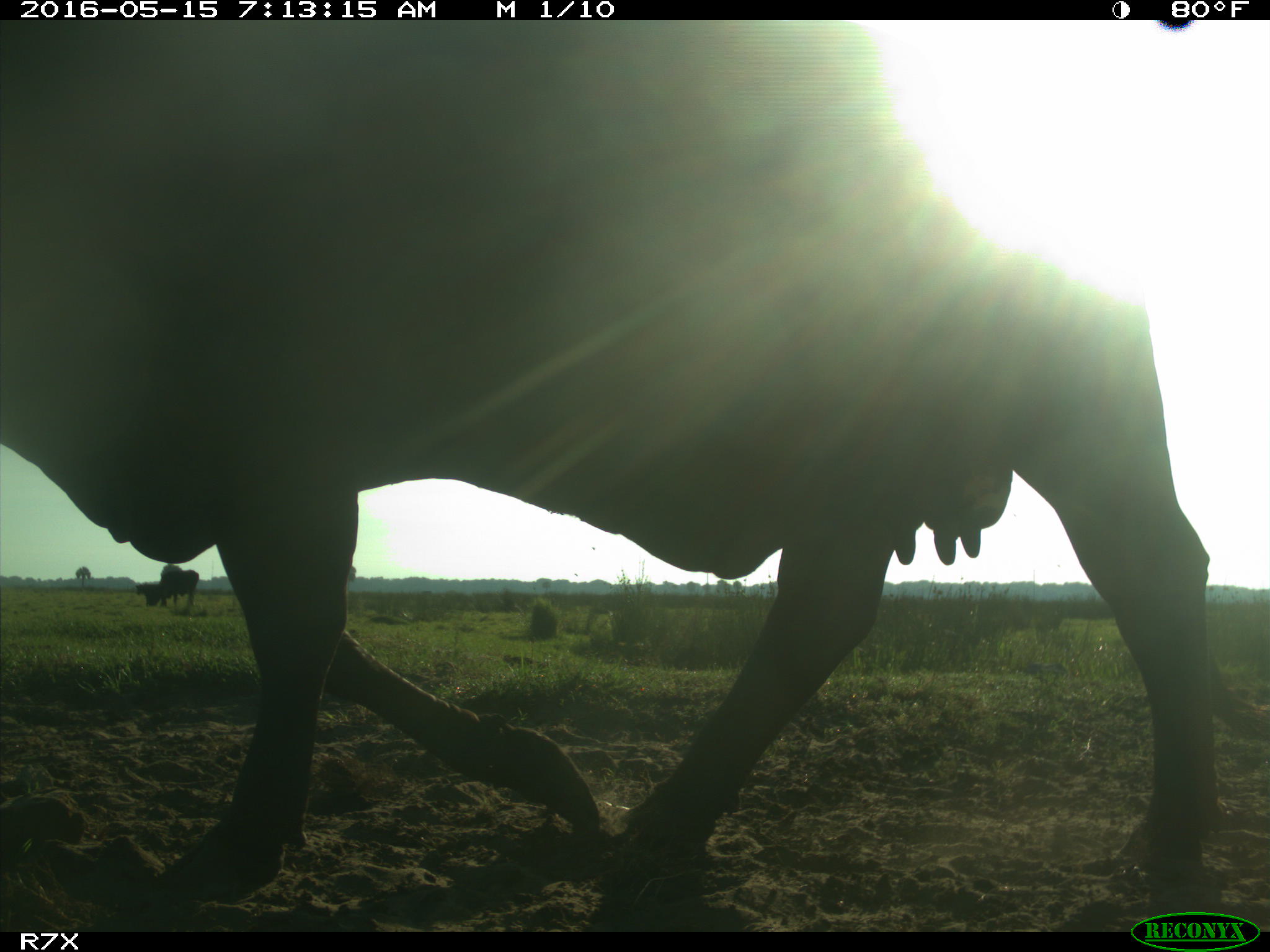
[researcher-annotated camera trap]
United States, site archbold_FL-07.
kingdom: Animalia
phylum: Chordata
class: Mammalia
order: Artiodactyla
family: Bovidae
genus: Bos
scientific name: Bos taurus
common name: domestic cow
Bos taurus (domestic cow).